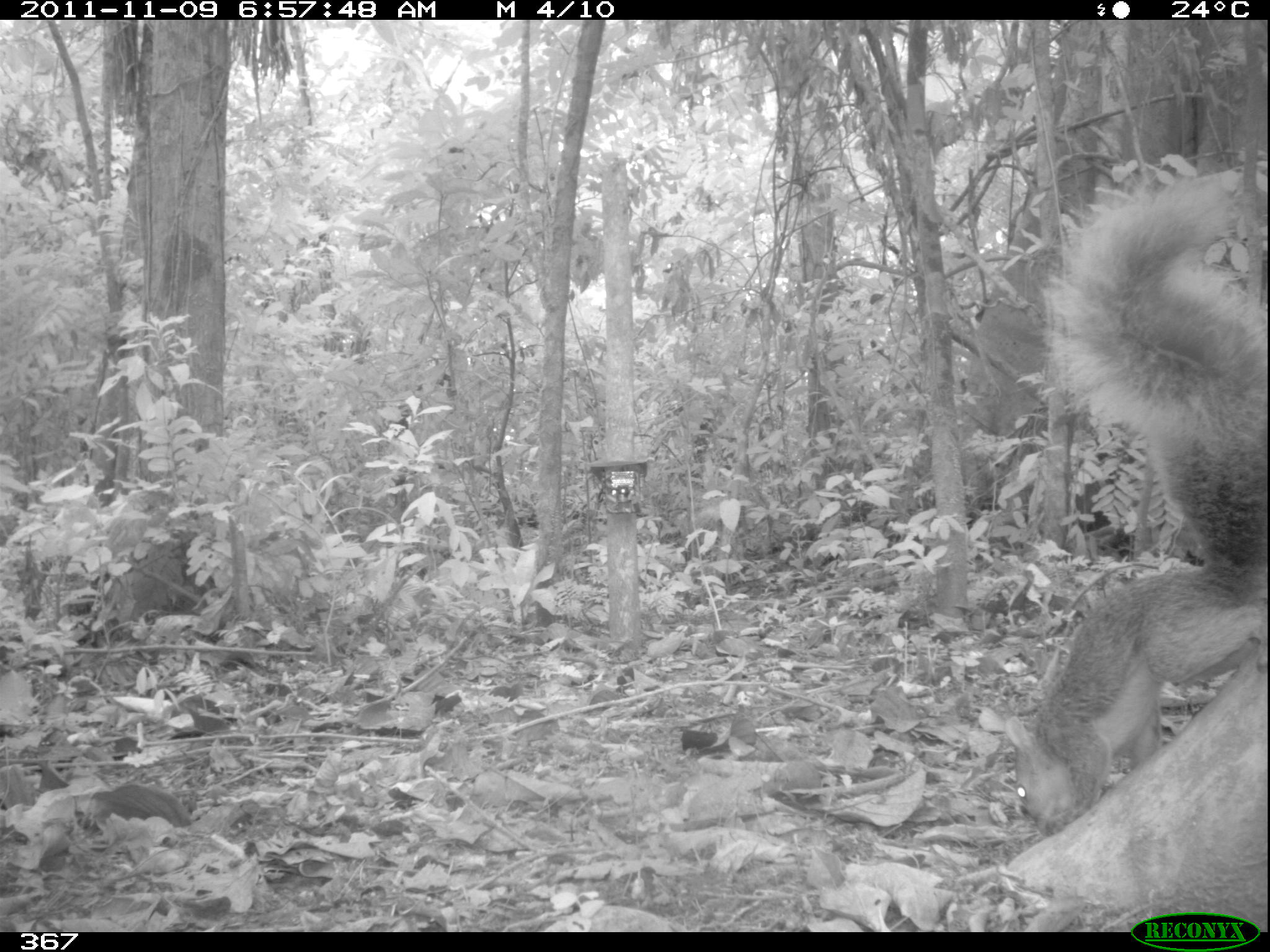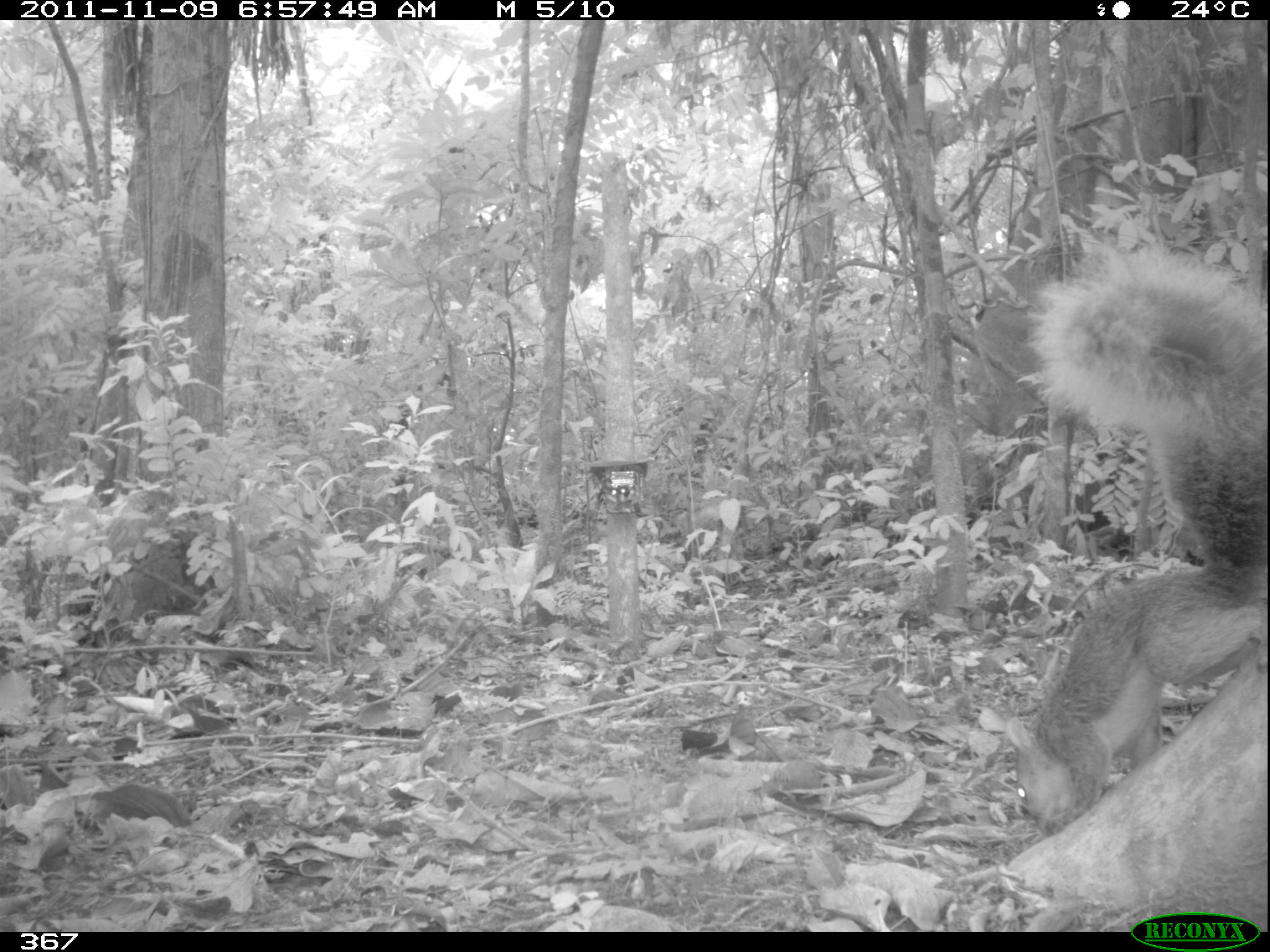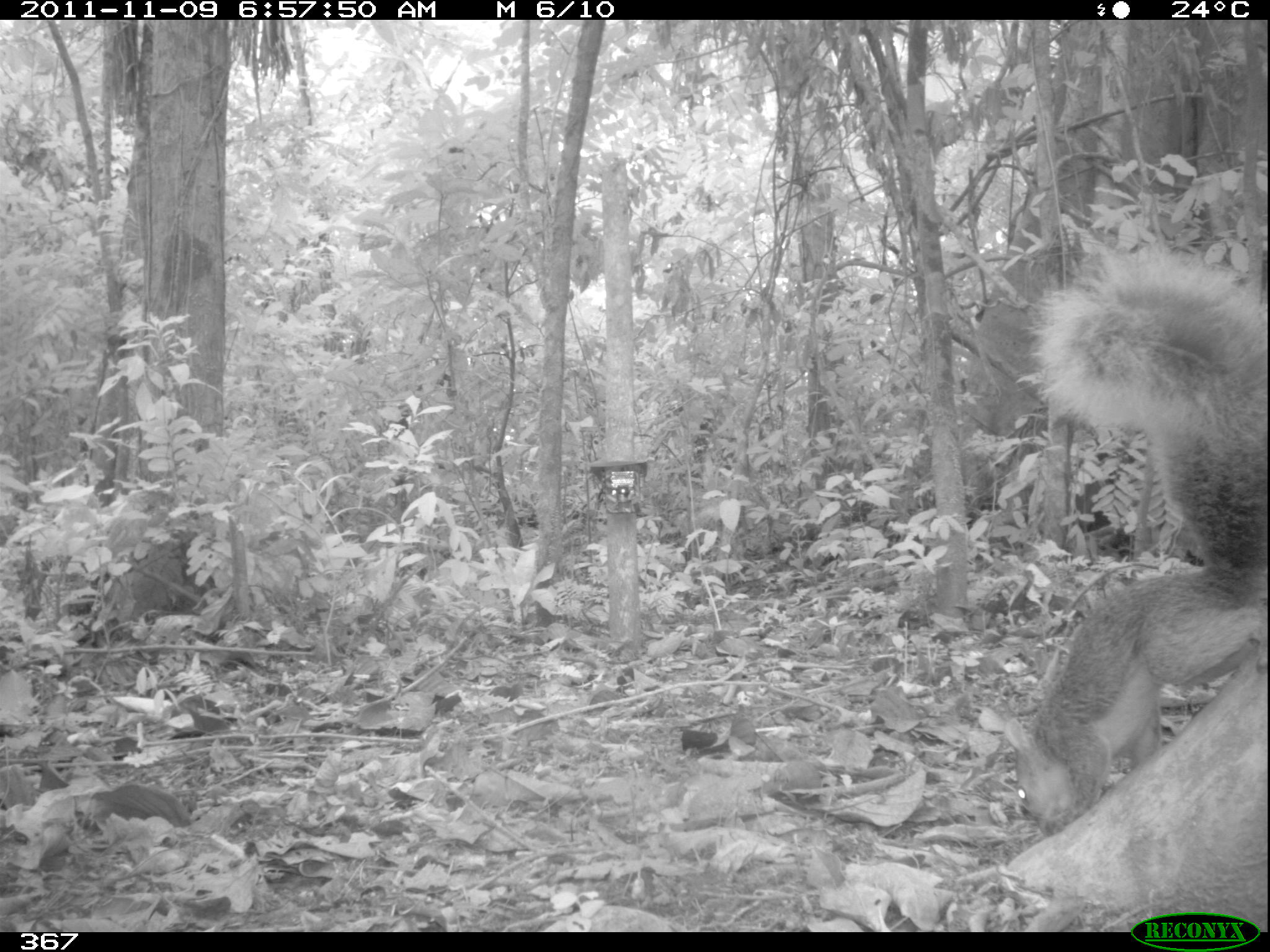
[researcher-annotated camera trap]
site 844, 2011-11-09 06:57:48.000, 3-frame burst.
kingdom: Animalia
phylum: Chordata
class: Mammalia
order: Rodentia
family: Sciuridae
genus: Sciurus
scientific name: Sciurus spadiceus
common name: southern amazon red squirrel